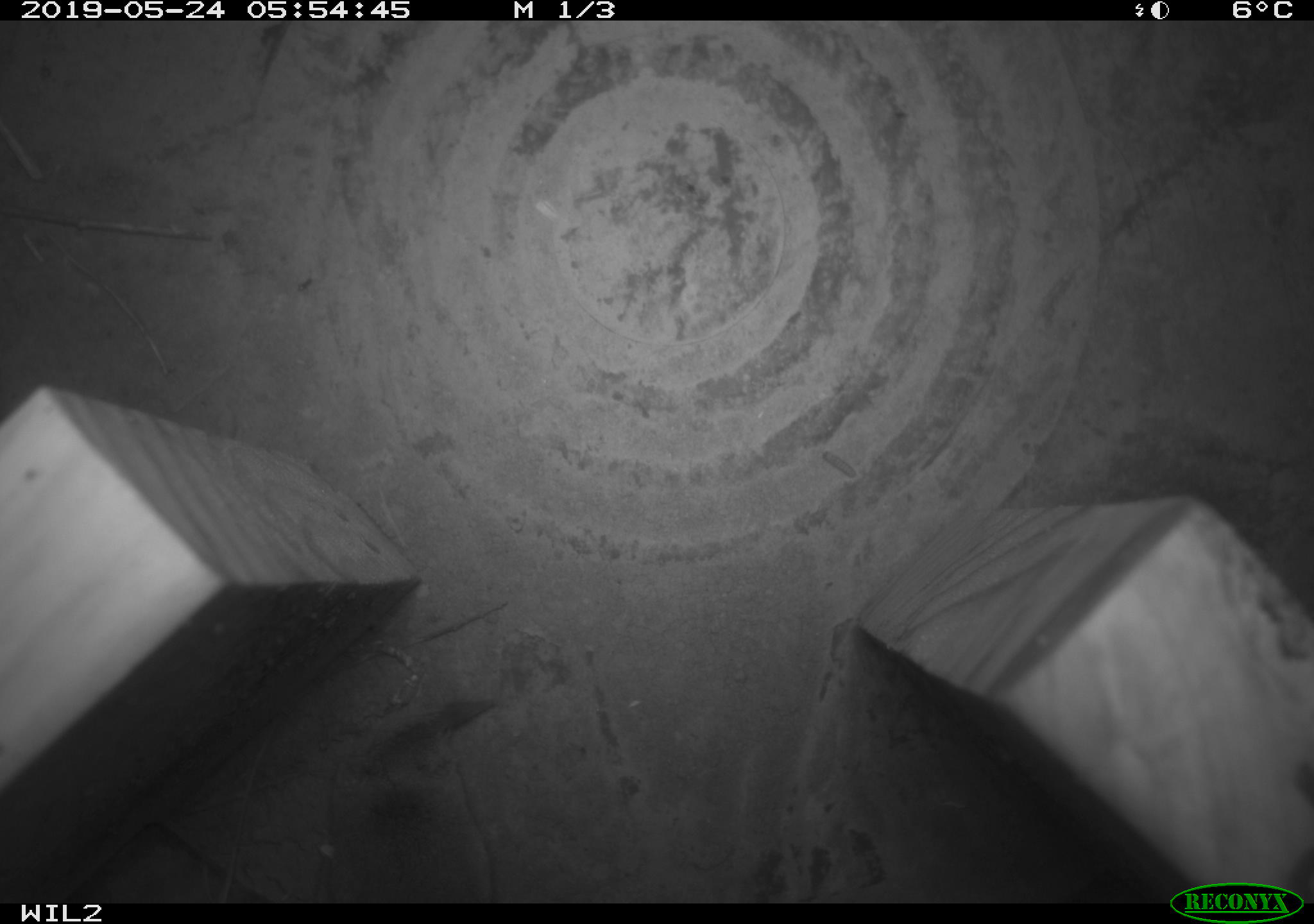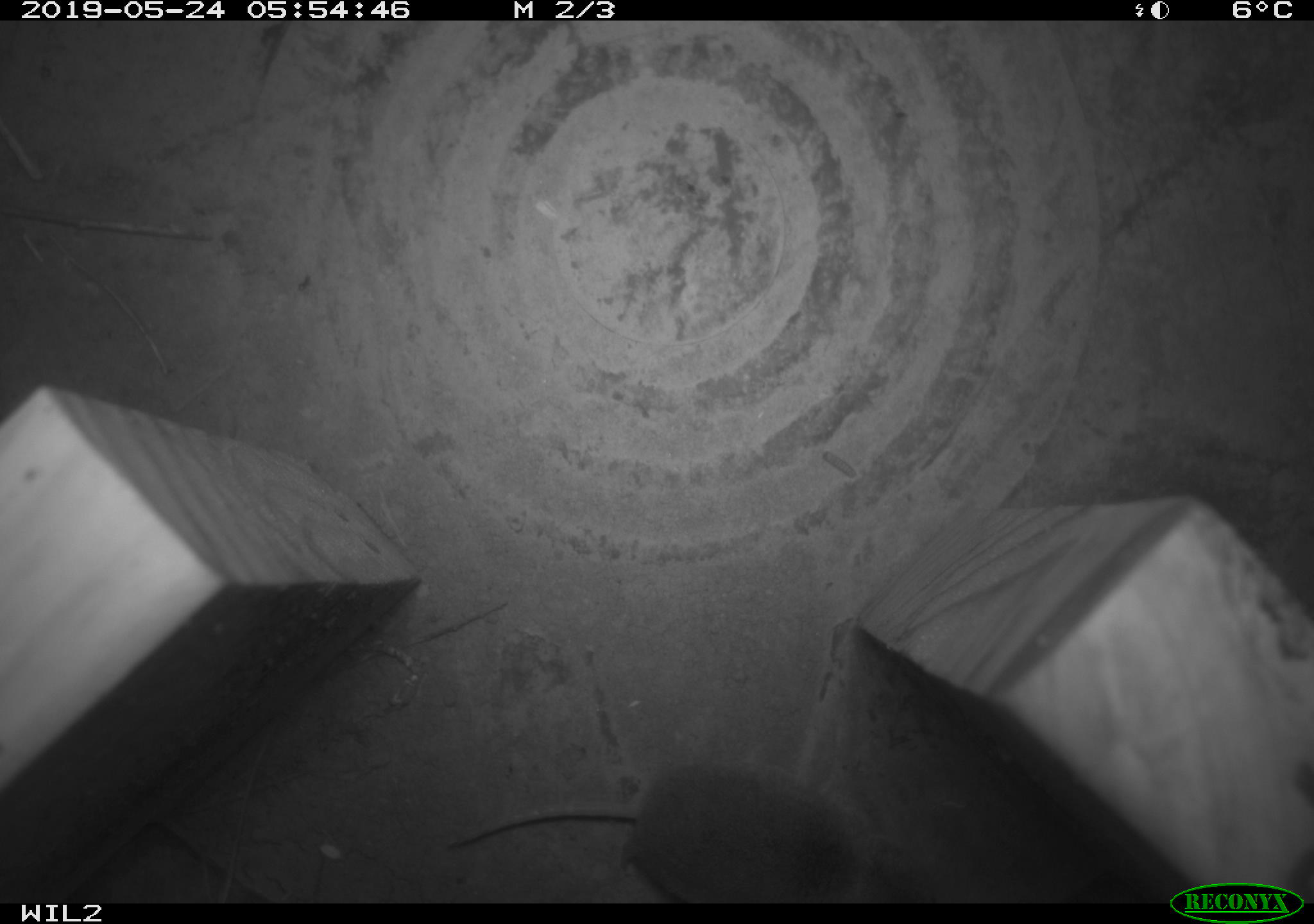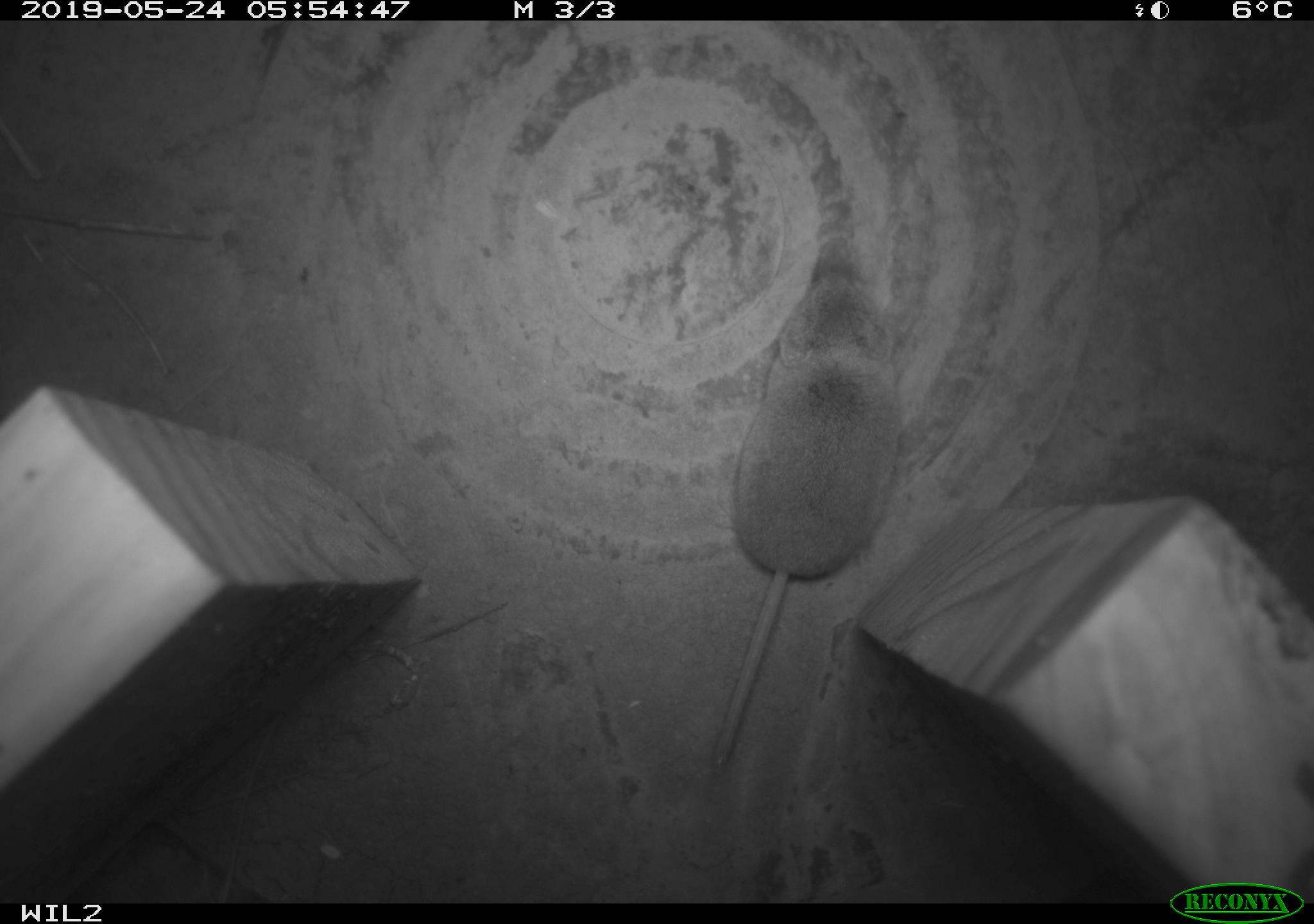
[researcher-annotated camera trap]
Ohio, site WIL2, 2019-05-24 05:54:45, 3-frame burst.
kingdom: Animalia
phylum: Chordata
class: Mammalia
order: Eulipotyphla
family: Soricidae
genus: Sorex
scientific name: Sorex cinereus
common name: masked shrew